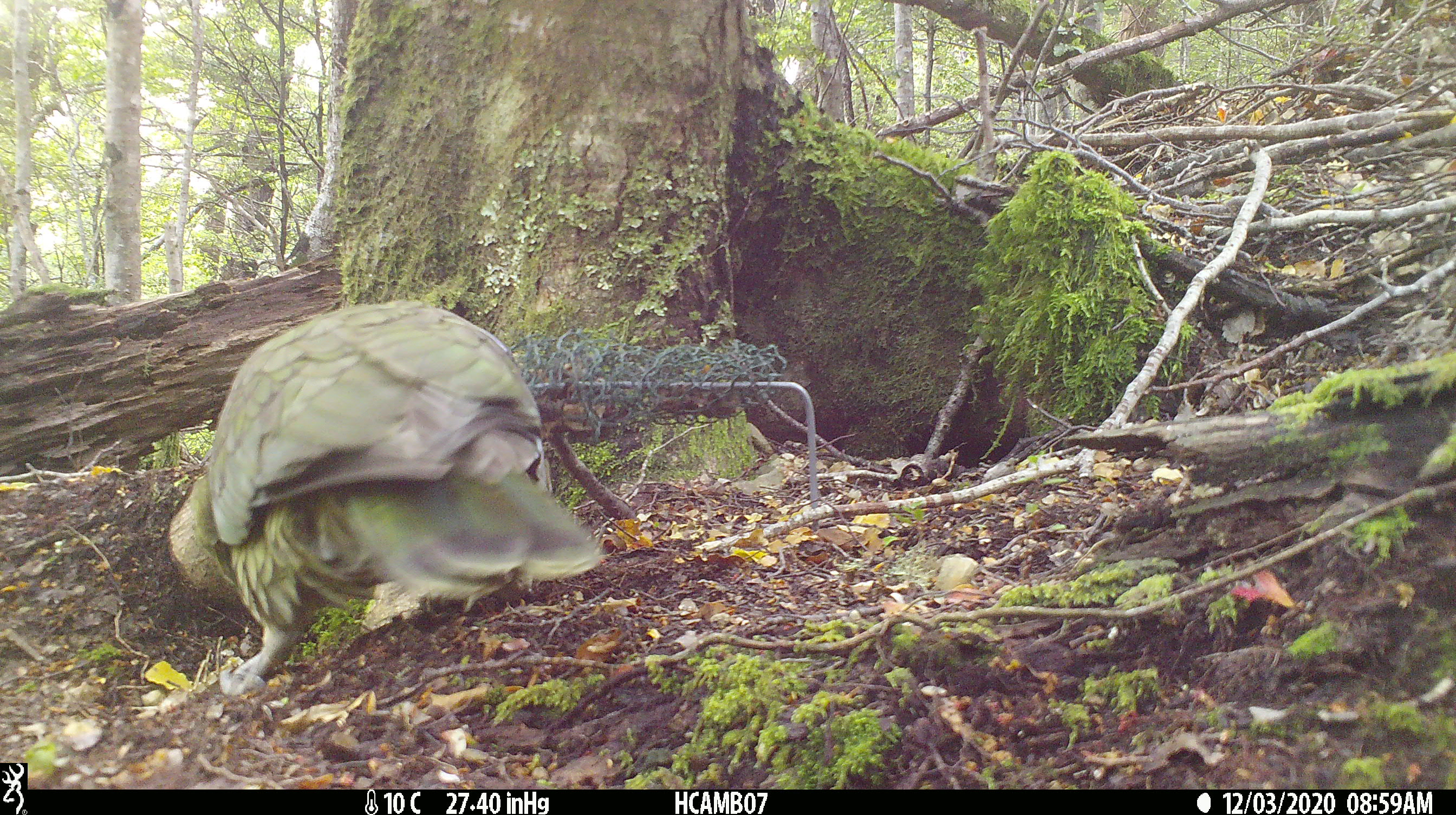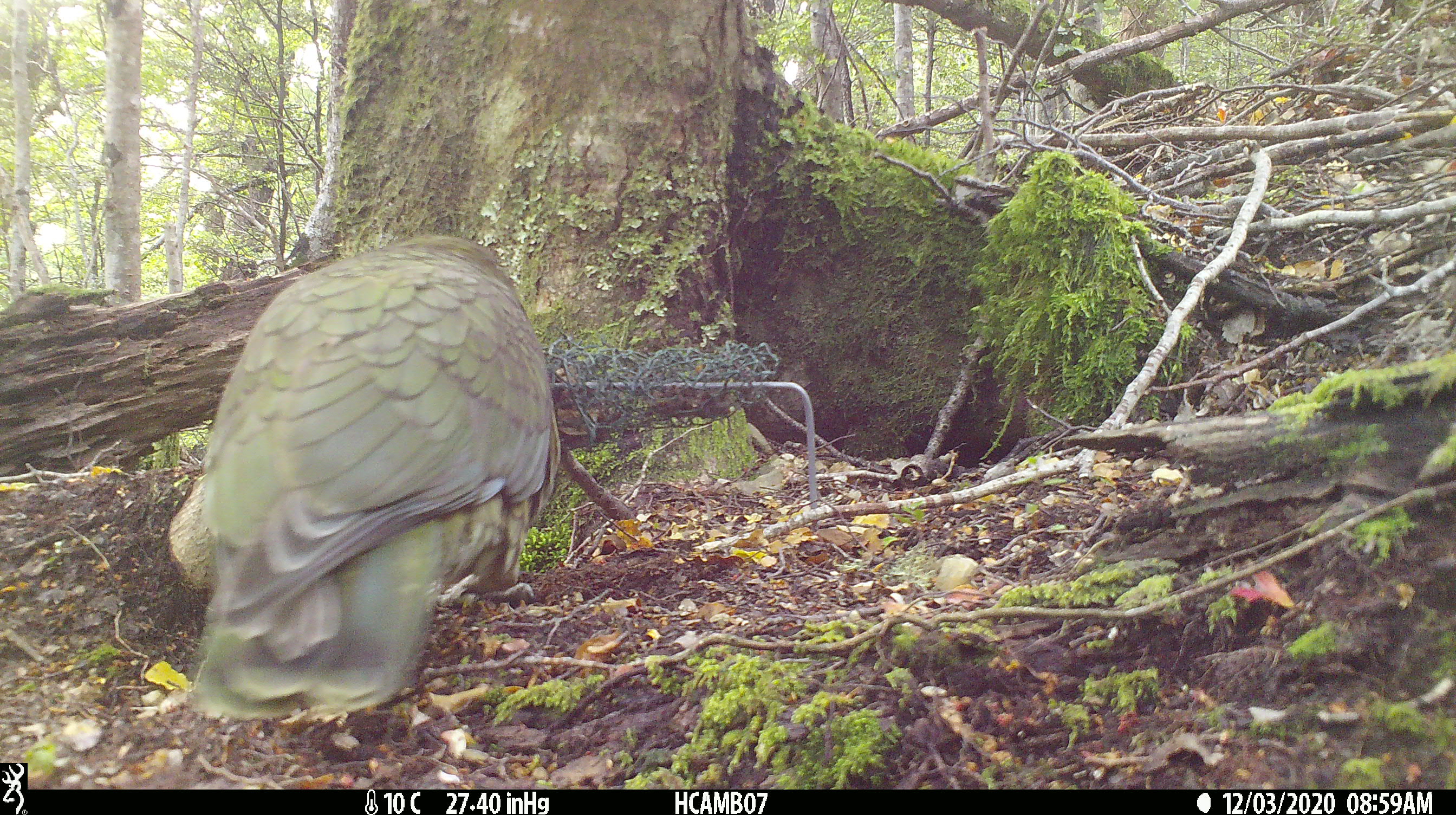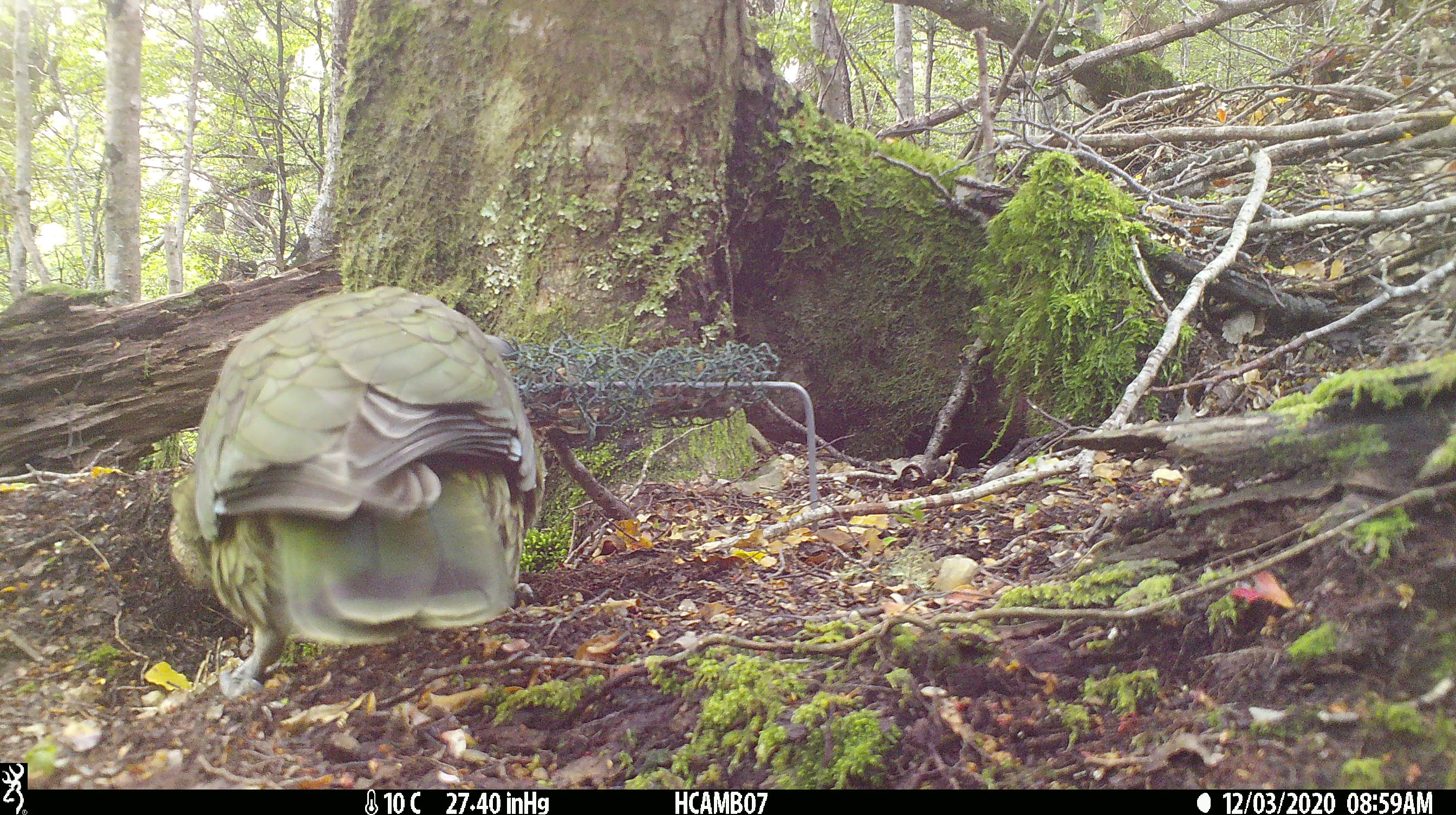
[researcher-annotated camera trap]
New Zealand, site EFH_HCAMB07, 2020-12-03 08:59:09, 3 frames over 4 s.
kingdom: Animalia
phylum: Chordata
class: Aves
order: Psittaciformes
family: Strigopidae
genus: Nestor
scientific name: Nestor notabilis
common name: kea